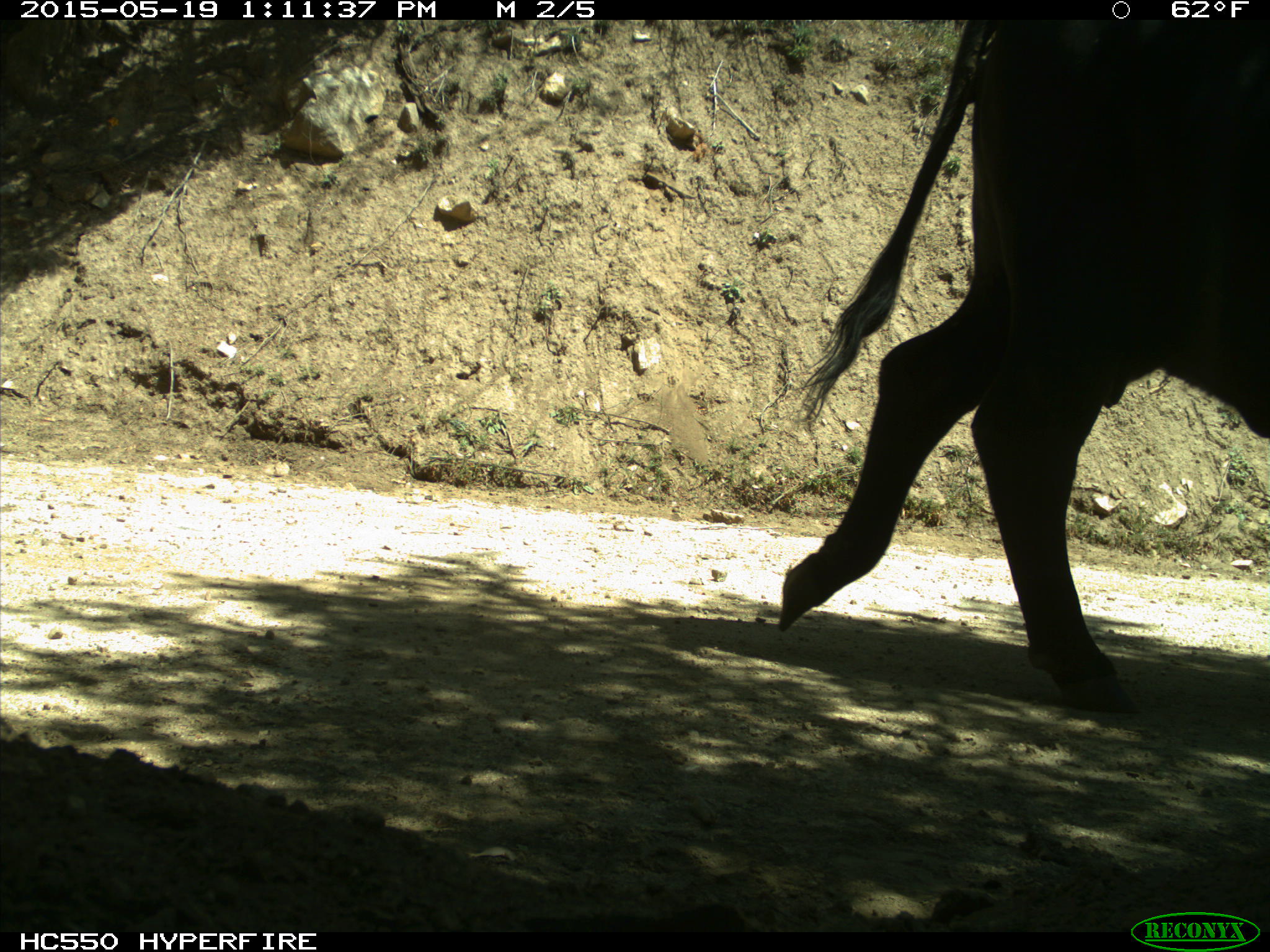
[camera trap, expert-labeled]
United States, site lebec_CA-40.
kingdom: Animalia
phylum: Chordata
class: Mammalia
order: Artiodactyla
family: Bovidae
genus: Bos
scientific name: Bos taurus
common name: domestic cow